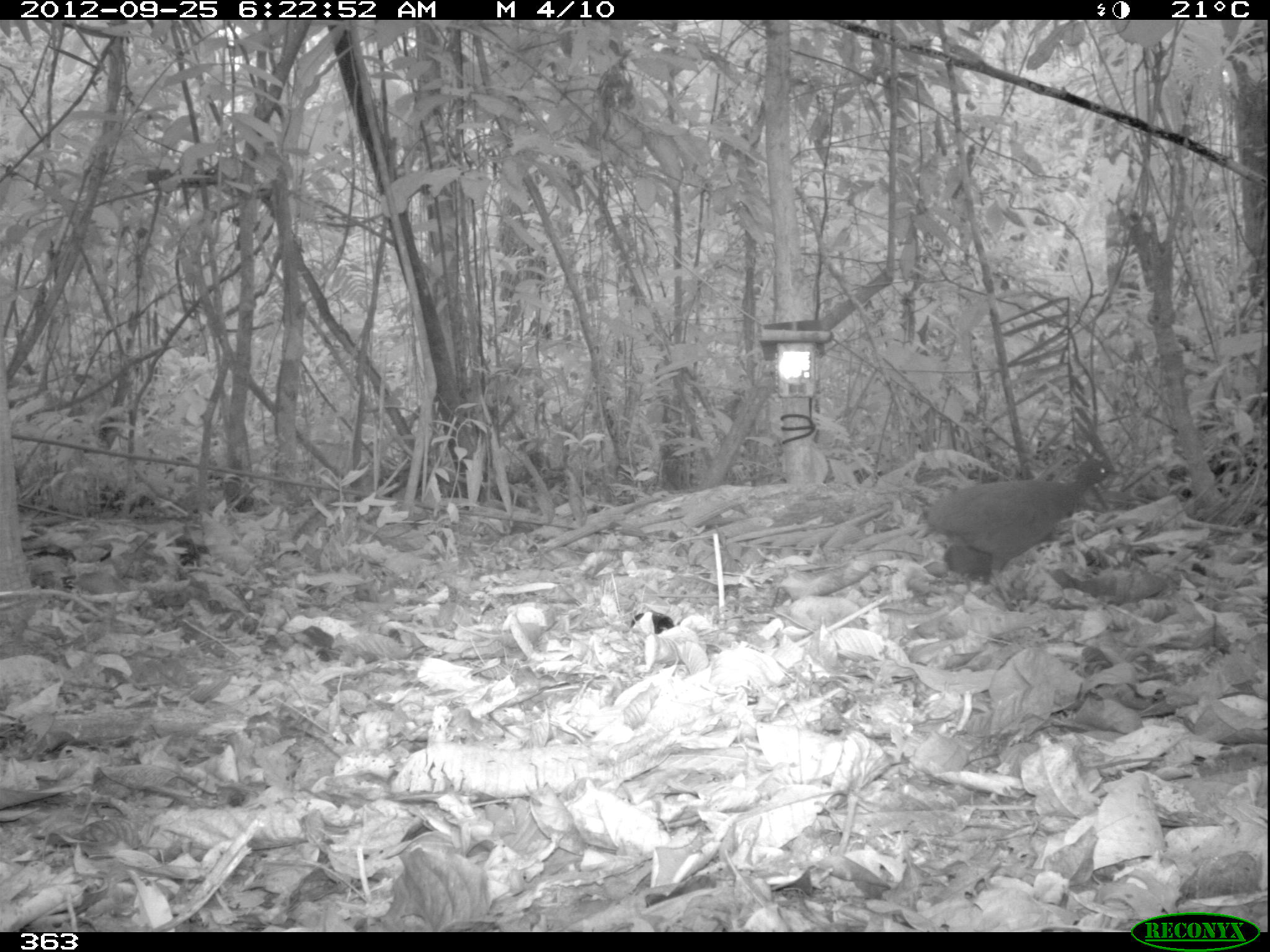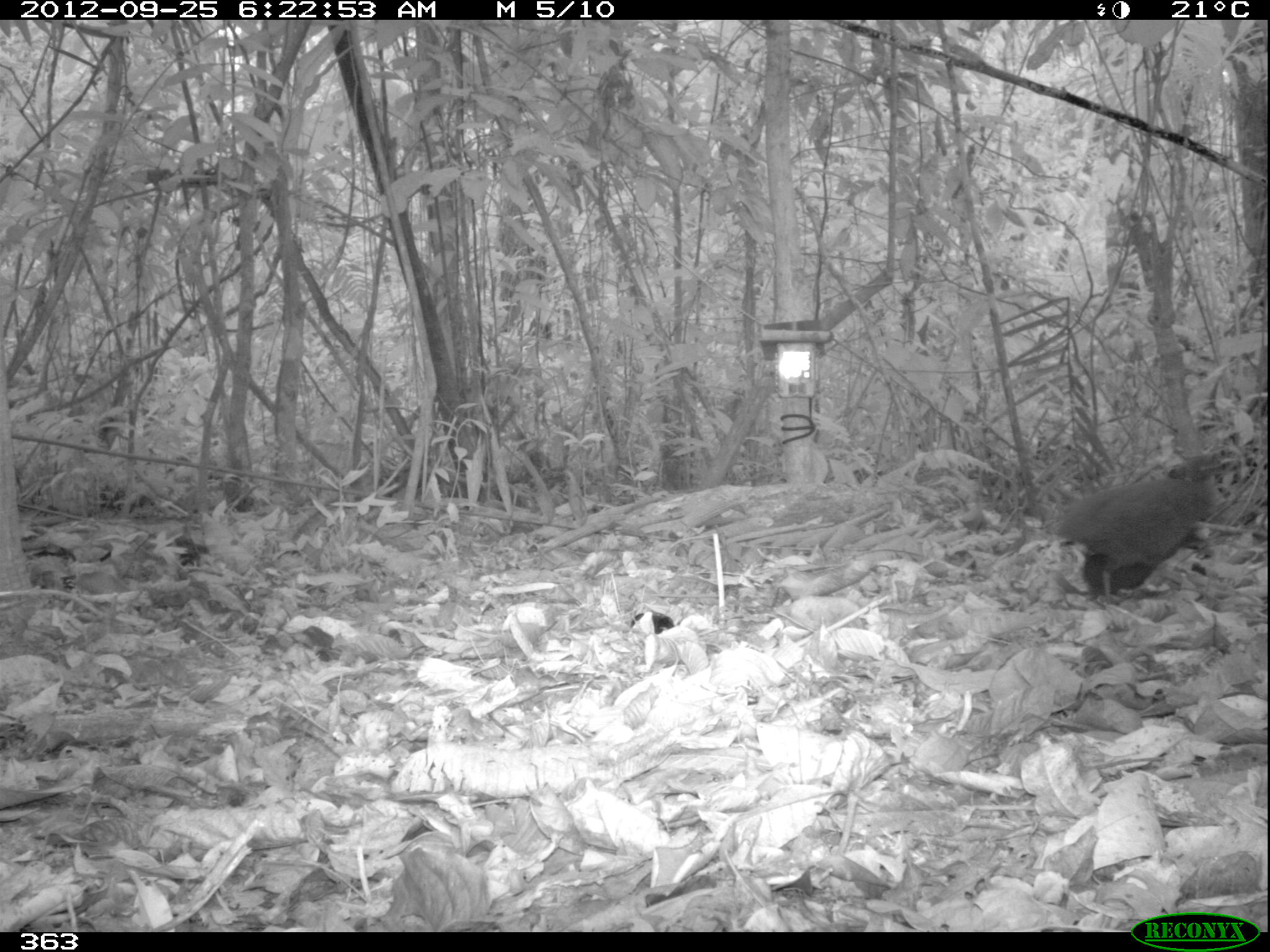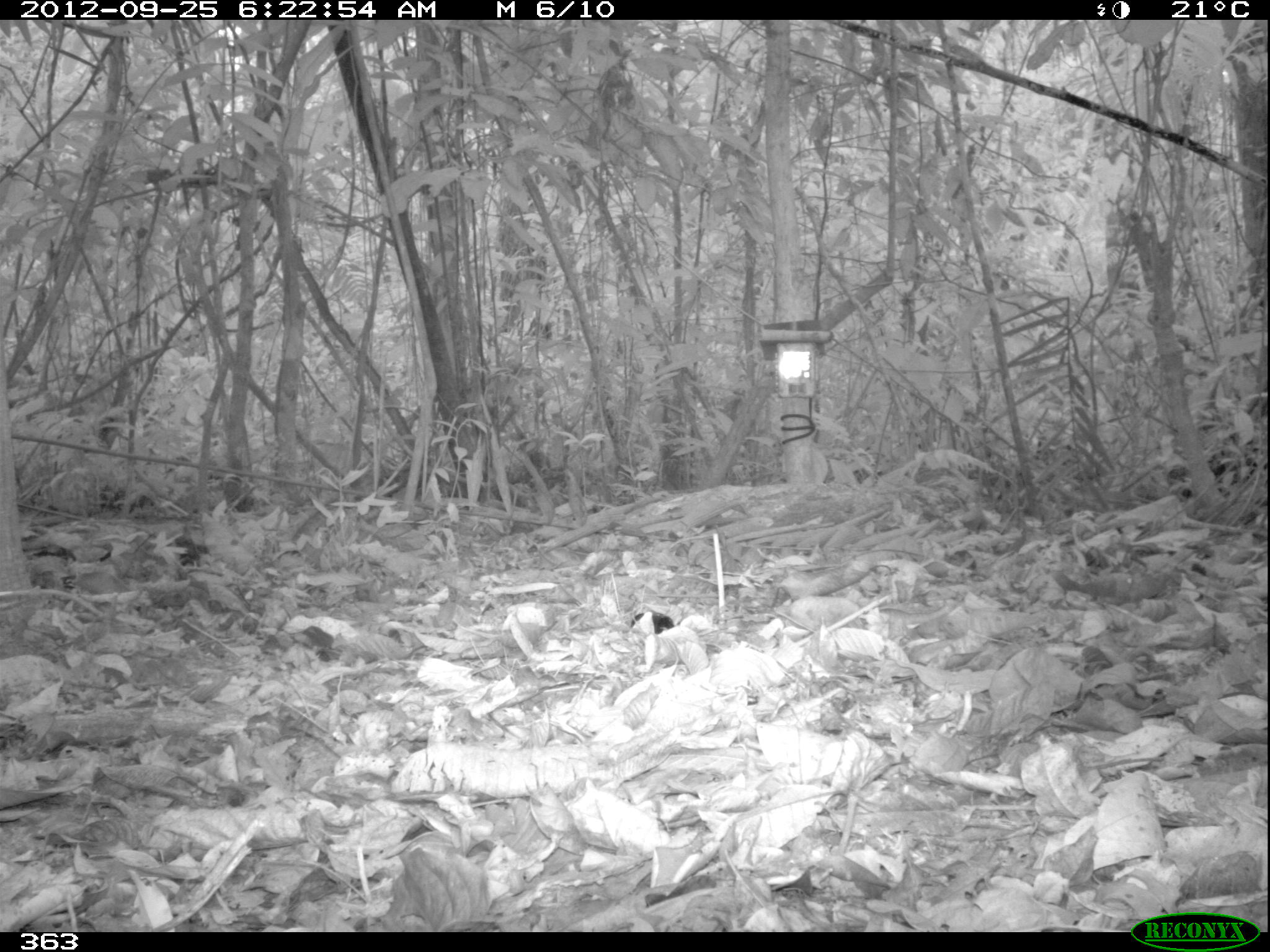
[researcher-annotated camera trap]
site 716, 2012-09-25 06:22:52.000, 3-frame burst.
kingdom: Animalia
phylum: Chordata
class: Aves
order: Galliformes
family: Phasianidae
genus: Alectoris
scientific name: Alectoris rufa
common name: red-legged partridge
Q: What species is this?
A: Alectoris rufa (red-legged partridge).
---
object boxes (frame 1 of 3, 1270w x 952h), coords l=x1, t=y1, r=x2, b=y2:
alectoris rufa: l=923, t=455, r=1120, b=607; l=942, t=542, r=1015, b=583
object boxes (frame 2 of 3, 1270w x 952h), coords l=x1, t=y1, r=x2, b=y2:
alectoris rufa: l=1050, t=452, r=1246, b=600; l=1077, t=526, r=1211, b=597